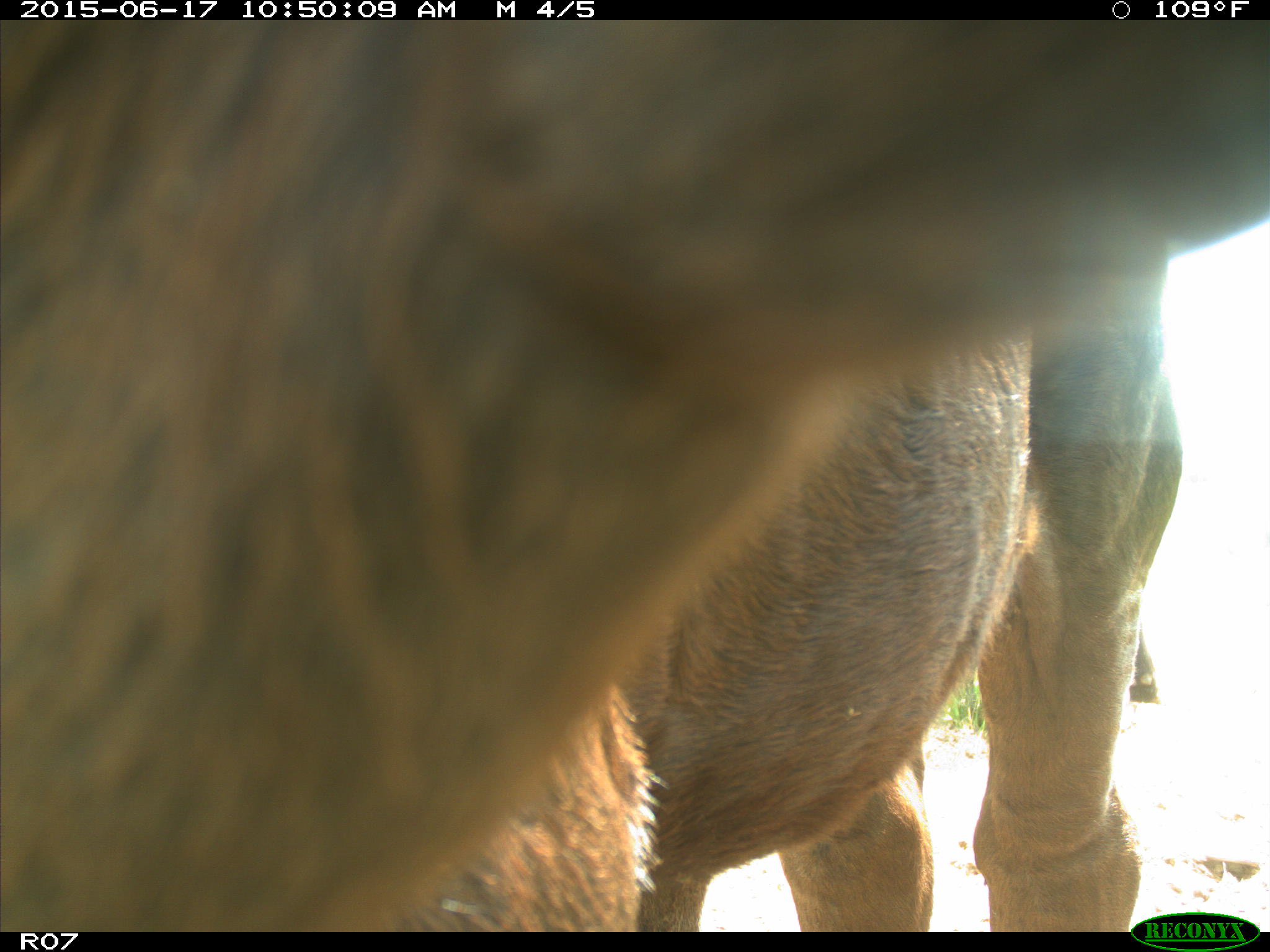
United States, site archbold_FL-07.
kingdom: Animalia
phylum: Chordata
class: Mammalia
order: Artiodactyla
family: Bovidae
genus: Bos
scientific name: Bos taurus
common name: domestic cow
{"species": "Bos taurus (domestic cow)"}